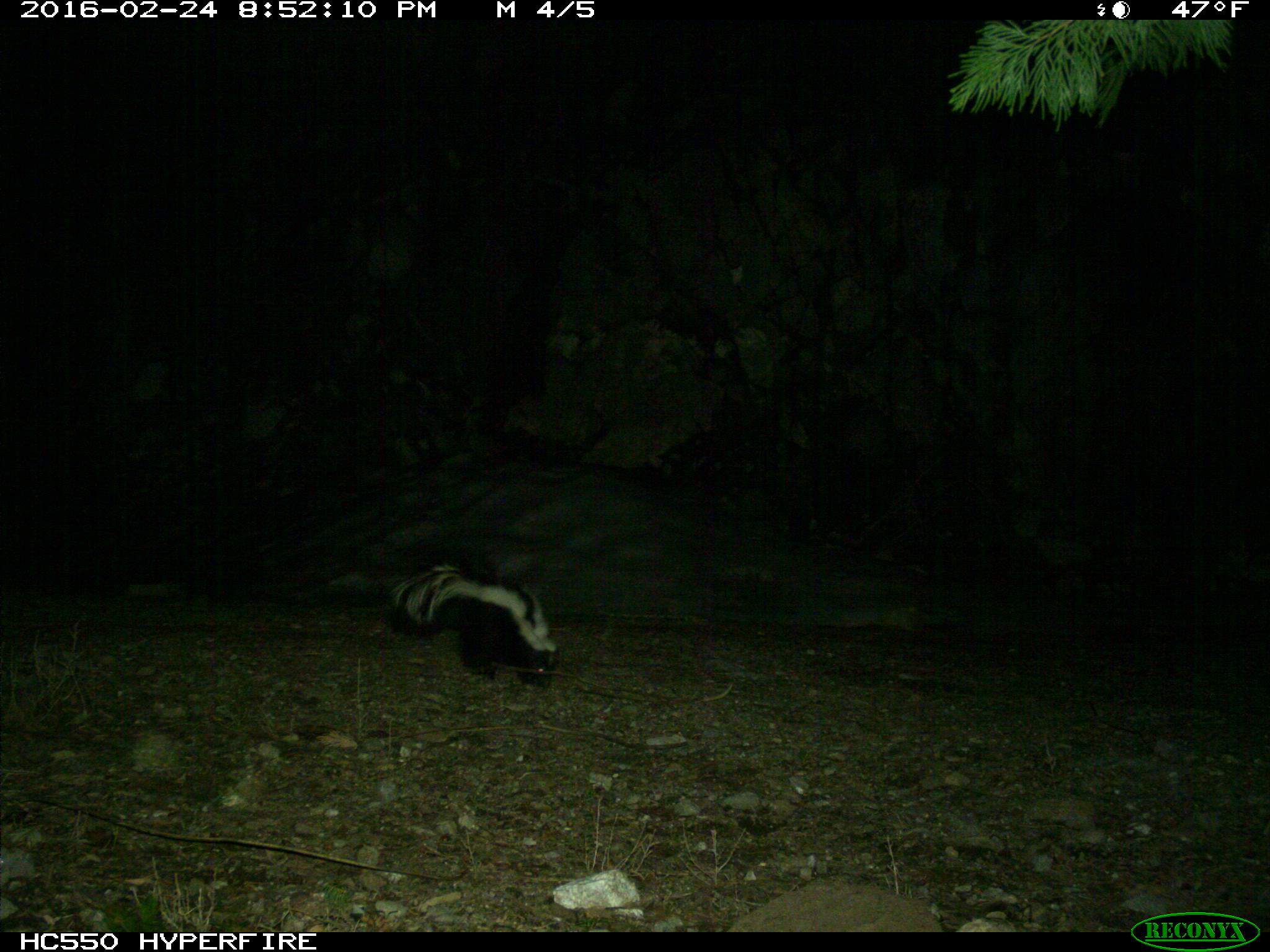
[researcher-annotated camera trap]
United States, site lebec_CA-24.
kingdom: Animalia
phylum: Chordata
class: Mammalia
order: Carnivora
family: Mephitidae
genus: Mephitis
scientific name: Mephitis mephitis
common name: striped skunk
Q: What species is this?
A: Mephitis mephitis (striped skunk).